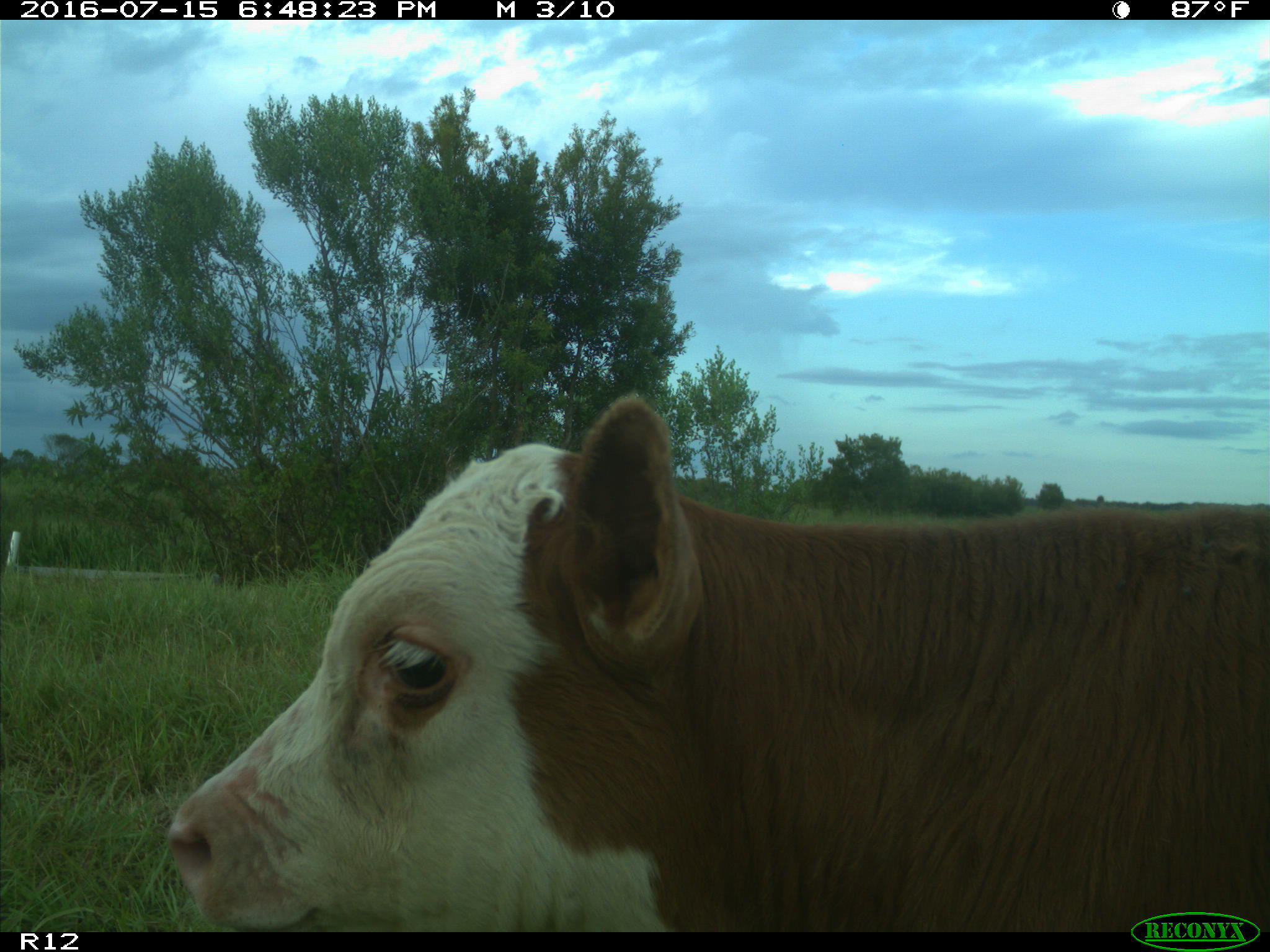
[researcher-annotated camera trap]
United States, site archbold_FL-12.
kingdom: Animalia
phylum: Chordata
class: Mammalia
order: Artiodactyla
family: Bovidae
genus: Bos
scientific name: Bos taurus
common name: domestic cow